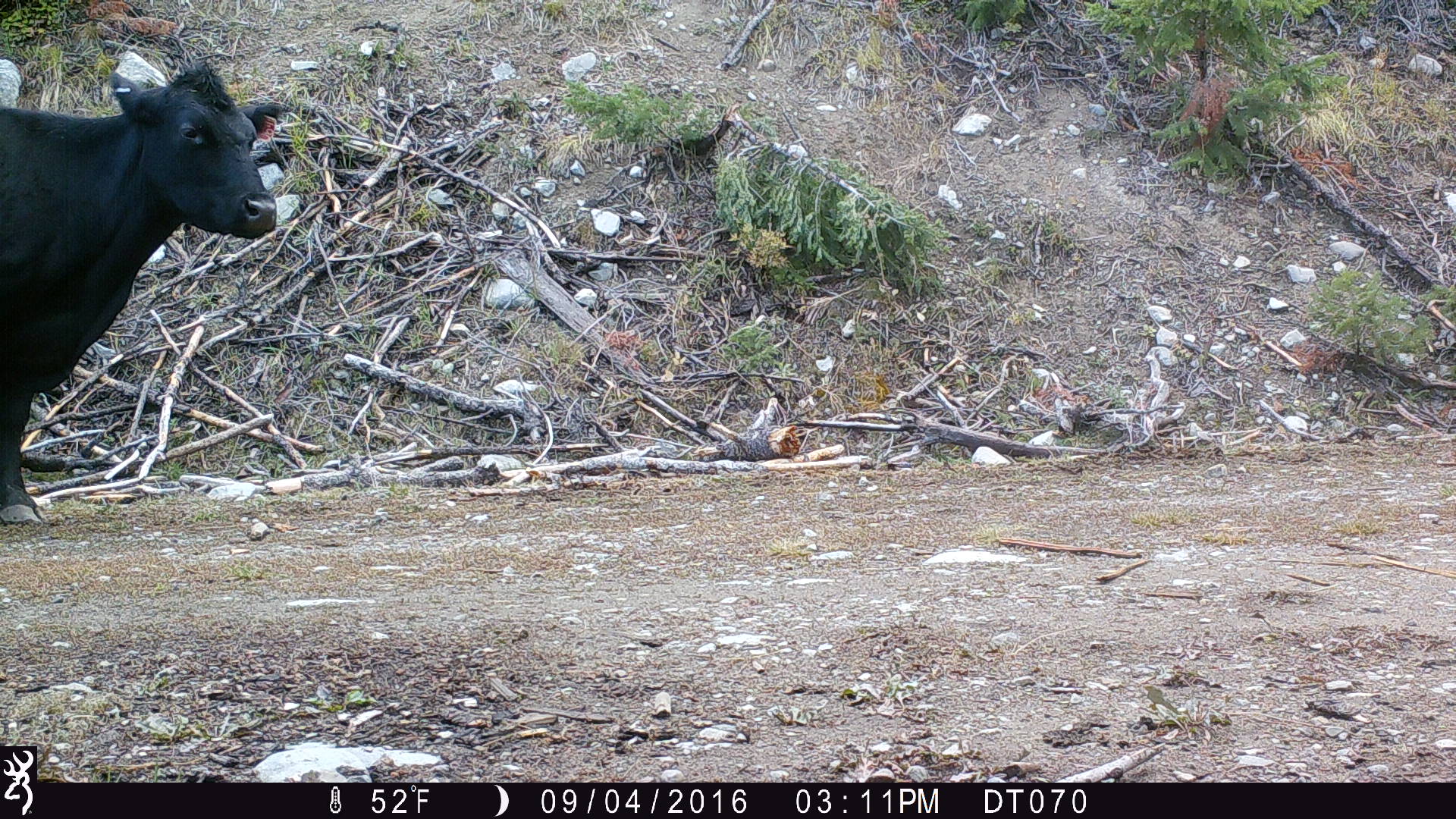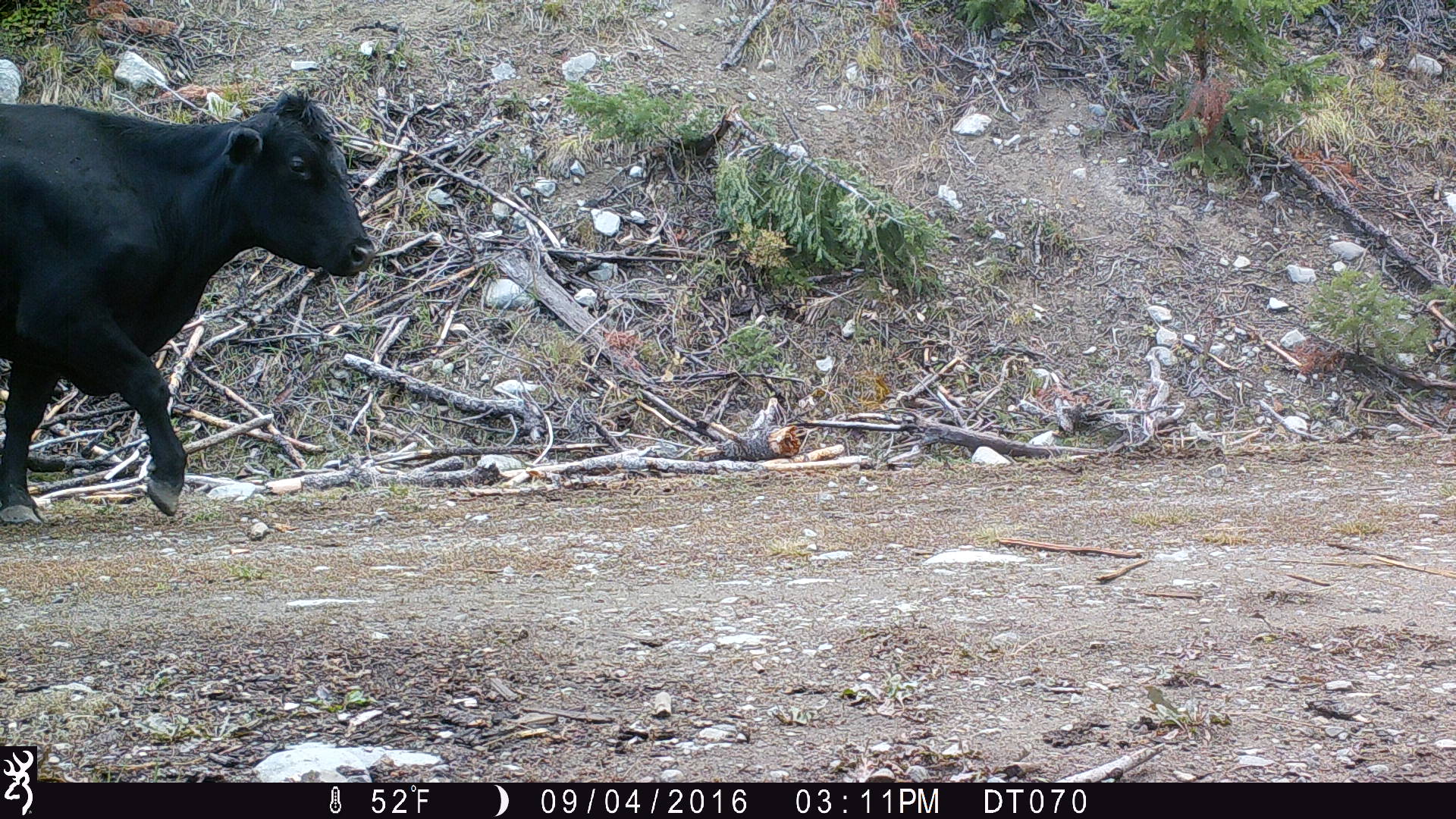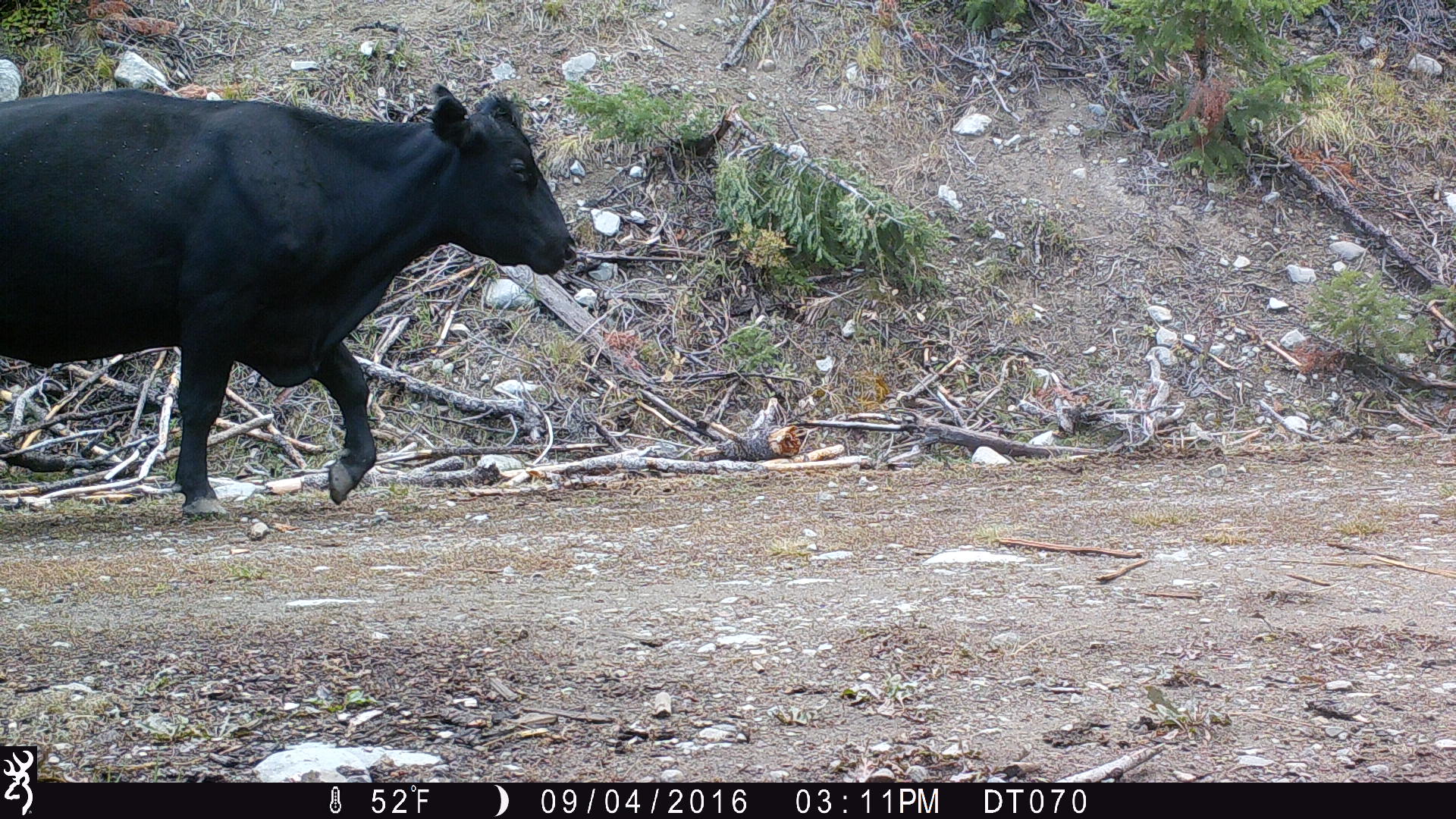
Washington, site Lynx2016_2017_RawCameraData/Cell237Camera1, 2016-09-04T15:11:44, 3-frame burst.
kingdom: Animalia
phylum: Chordata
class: Mammalia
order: Artiodactyla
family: Bovidae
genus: Bos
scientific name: Bos taurus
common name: domestic cattle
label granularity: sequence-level